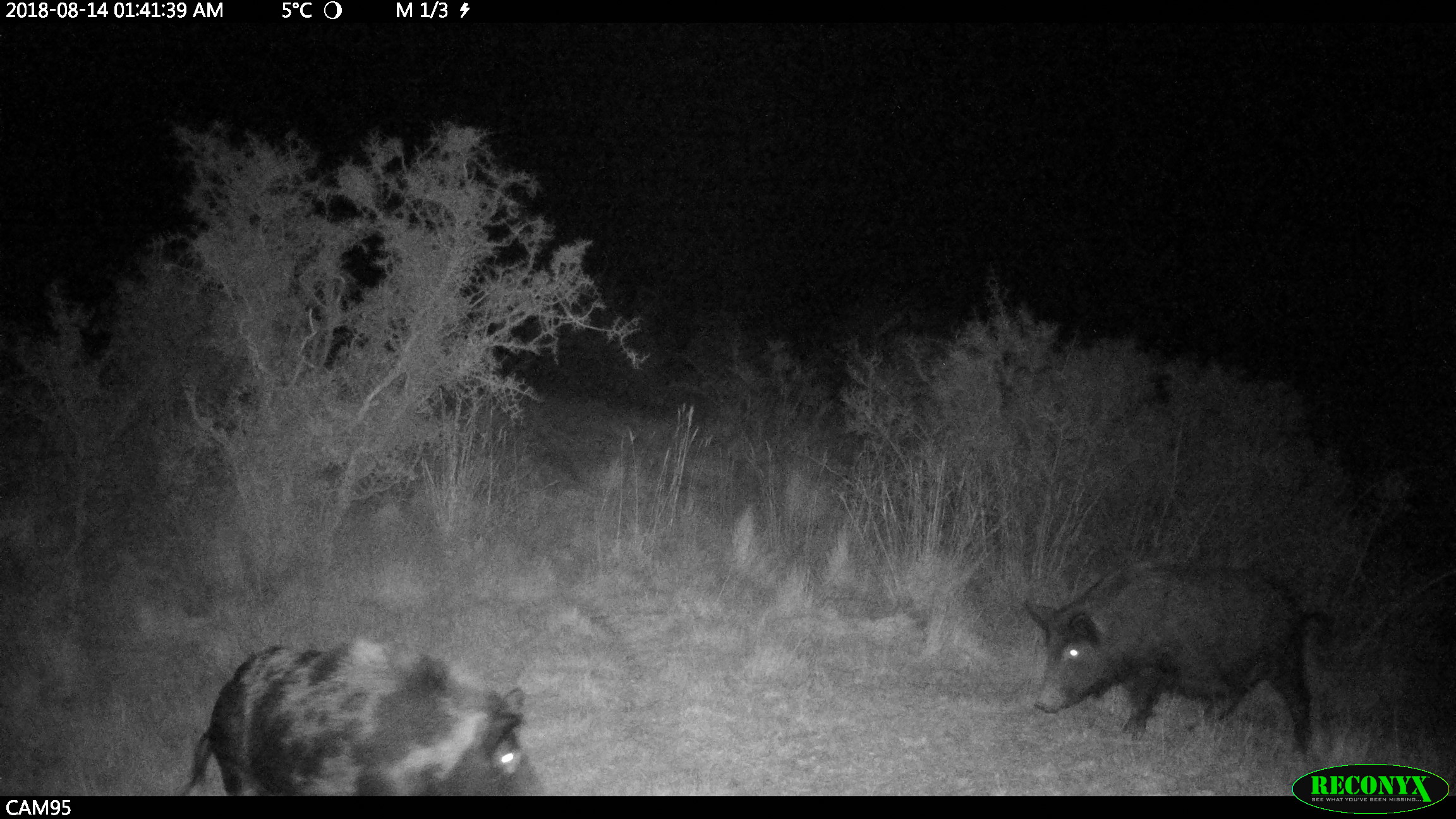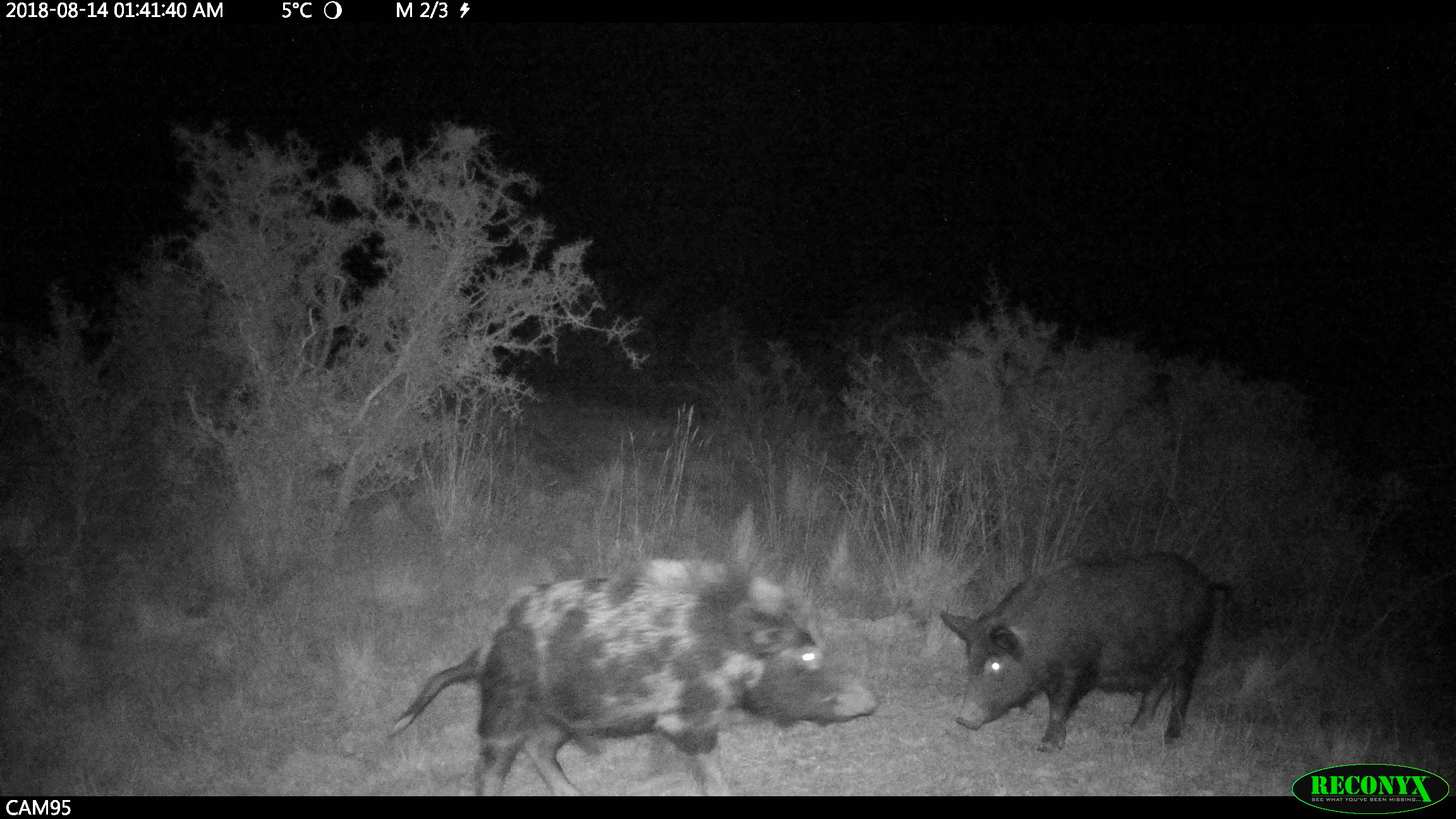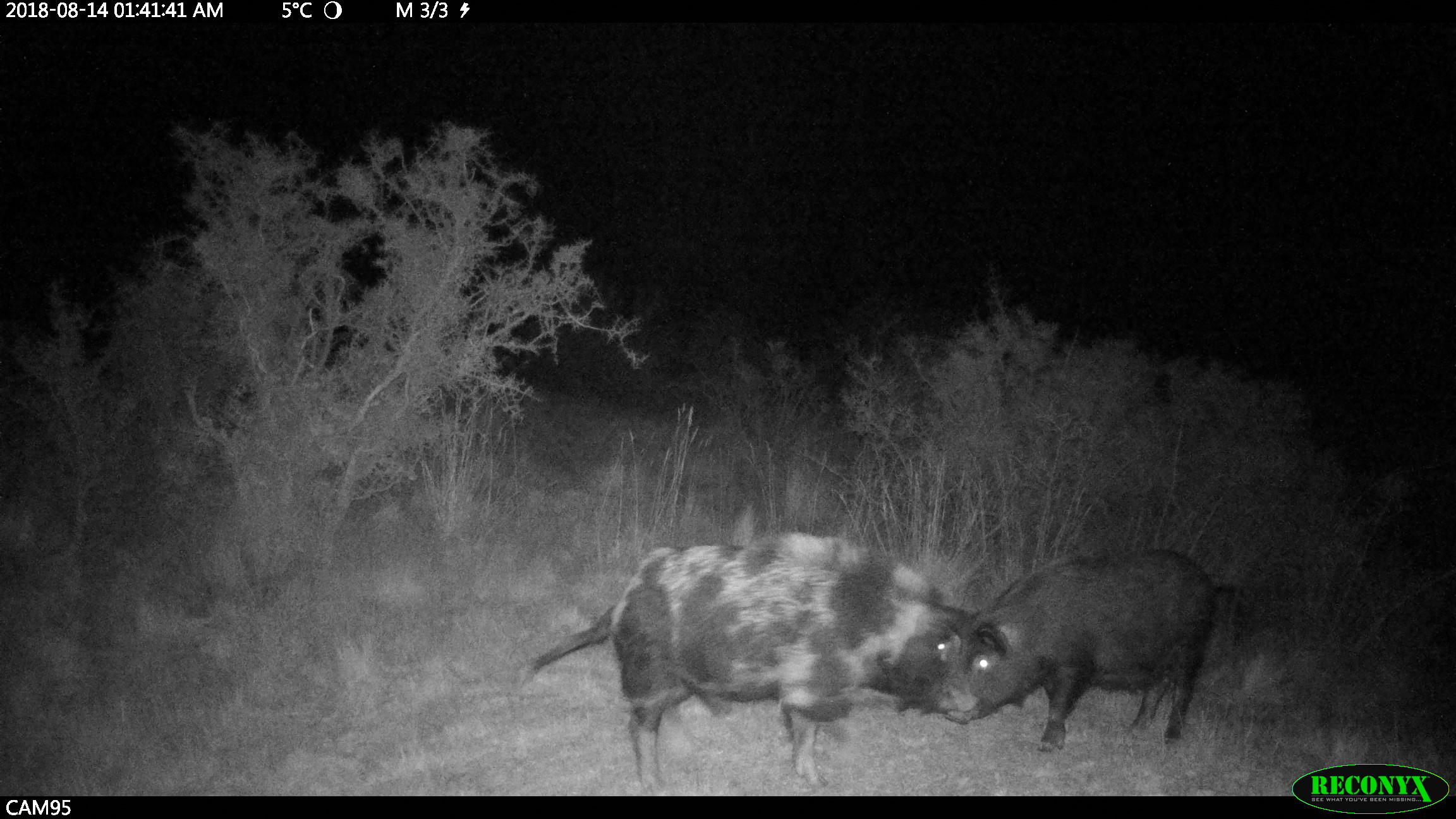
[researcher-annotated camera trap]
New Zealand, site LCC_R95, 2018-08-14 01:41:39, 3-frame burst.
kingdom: Animalia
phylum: Chordata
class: Mammalia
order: Artiodactyla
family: Suidae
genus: Sus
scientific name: Sus scrofa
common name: pig